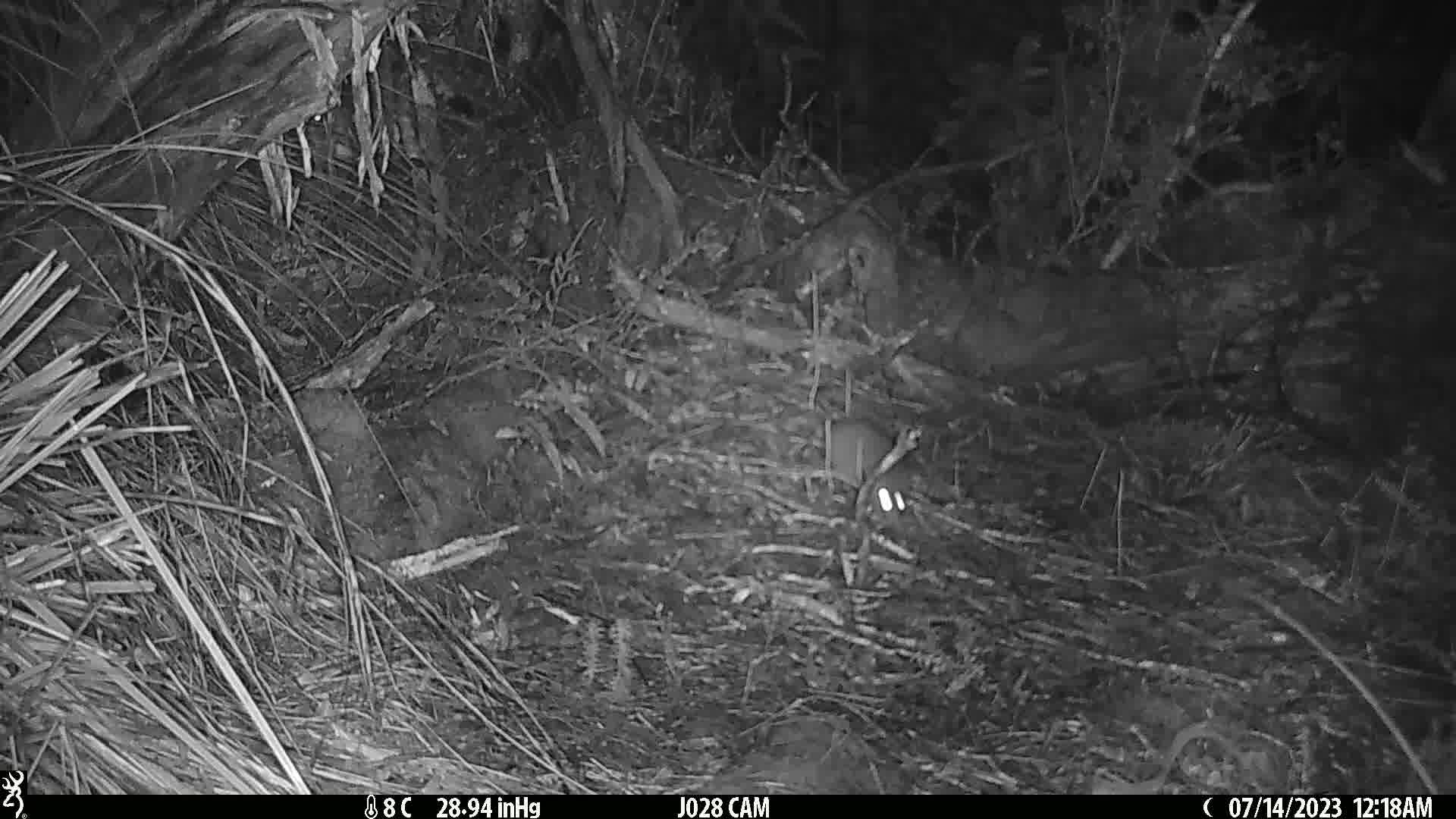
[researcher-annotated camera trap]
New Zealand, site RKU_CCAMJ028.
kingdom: Animalia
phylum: Chordata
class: Mammalia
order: Rodentia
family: Muridae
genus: Rattus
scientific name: Rattus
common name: rat